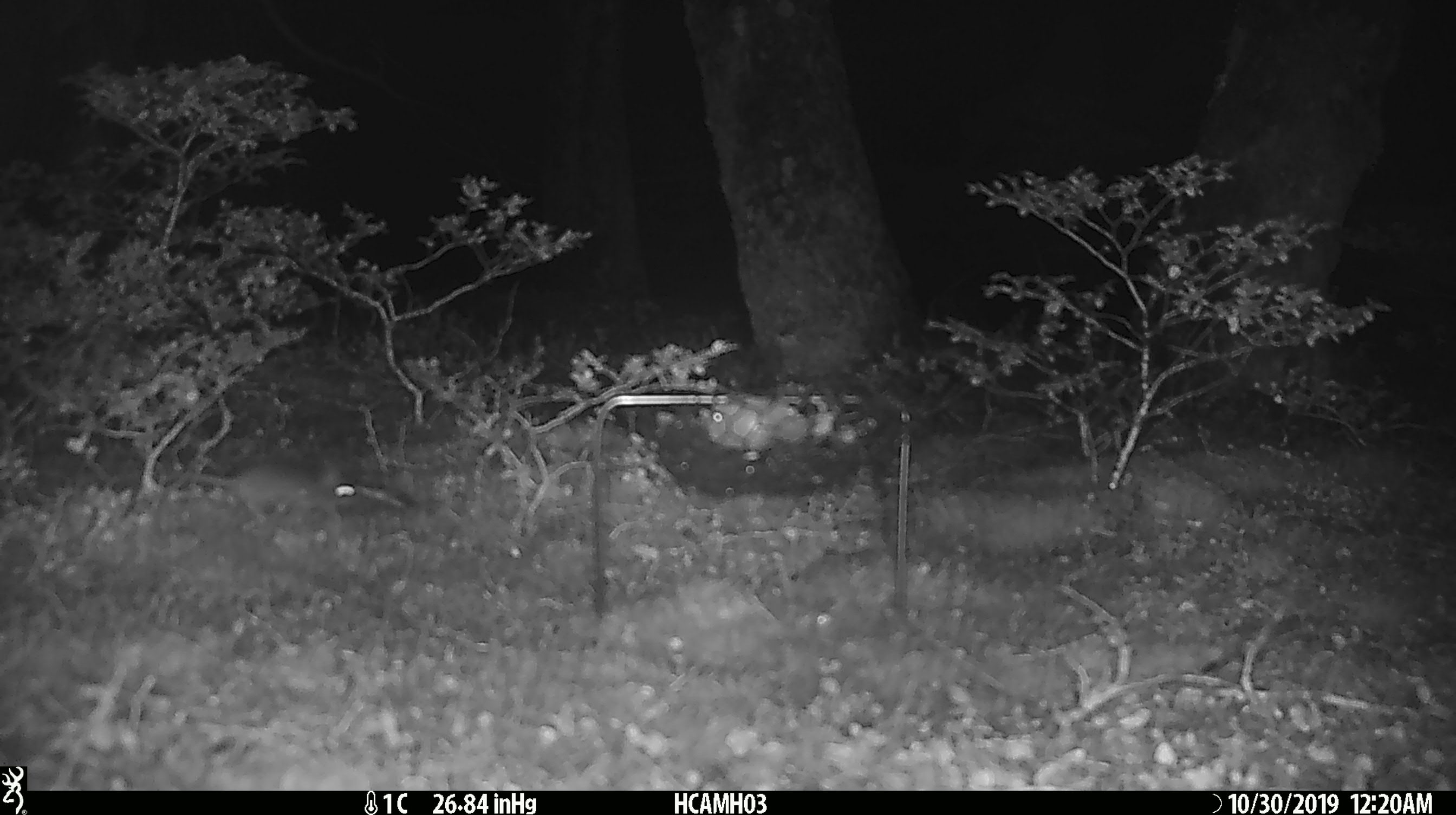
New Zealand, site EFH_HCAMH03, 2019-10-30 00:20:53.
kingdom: Animalia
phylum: Chordata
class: Mammalia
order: Rodentia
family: Muridae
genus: Mus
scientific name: Mus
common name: mouse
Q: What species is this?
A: Mouse (Mus).